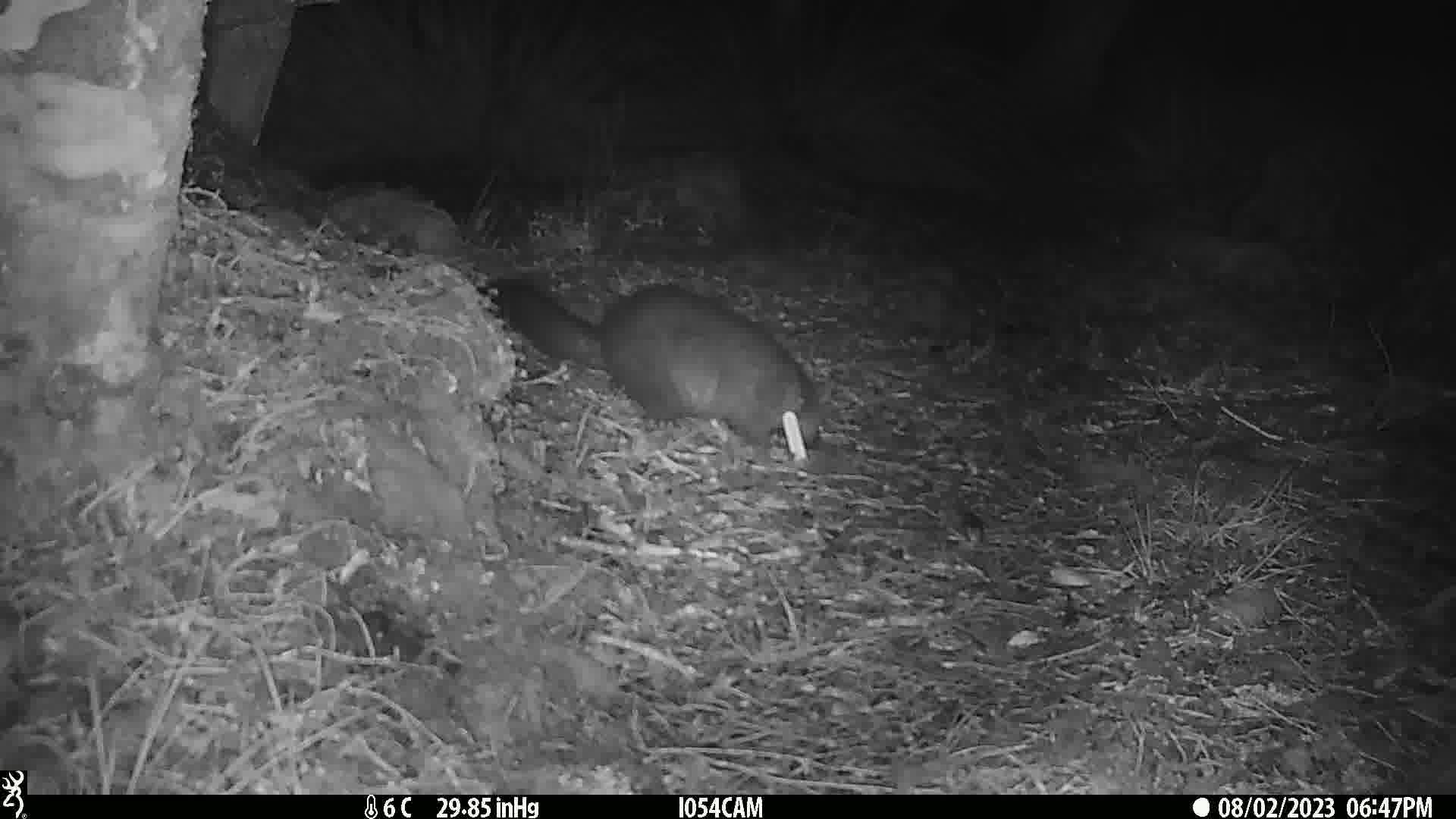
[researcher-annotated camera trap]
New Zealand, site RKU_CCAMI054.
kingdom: Animalia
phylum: Chordata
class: Mammalia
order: Diprotodontia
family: Phalangeridae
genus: Trichosurus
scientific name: Trichosurus vulpecula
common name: common brushtail possum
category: possum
Possum (common brushtail possum) (Trichosurus vulpecula).